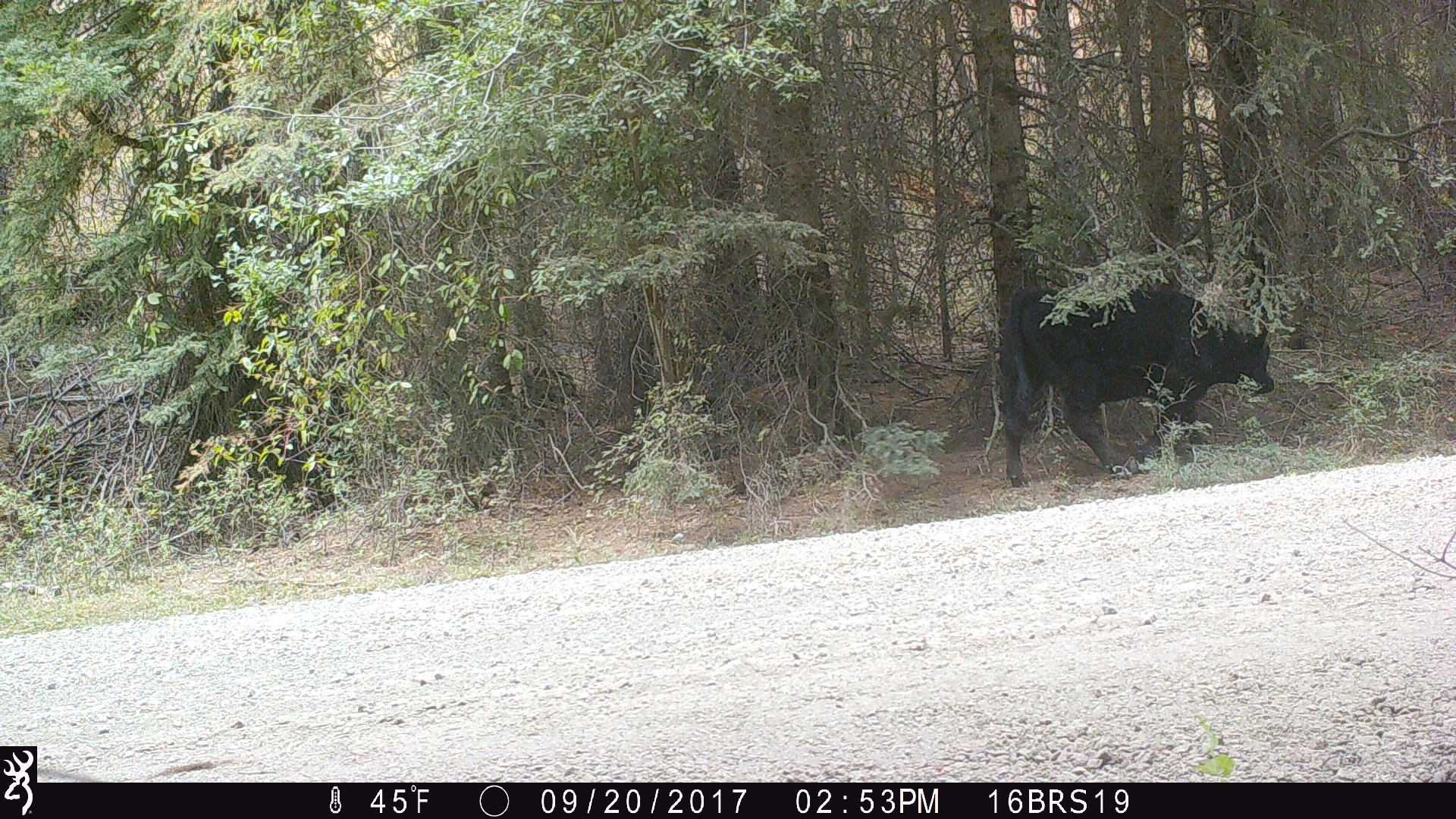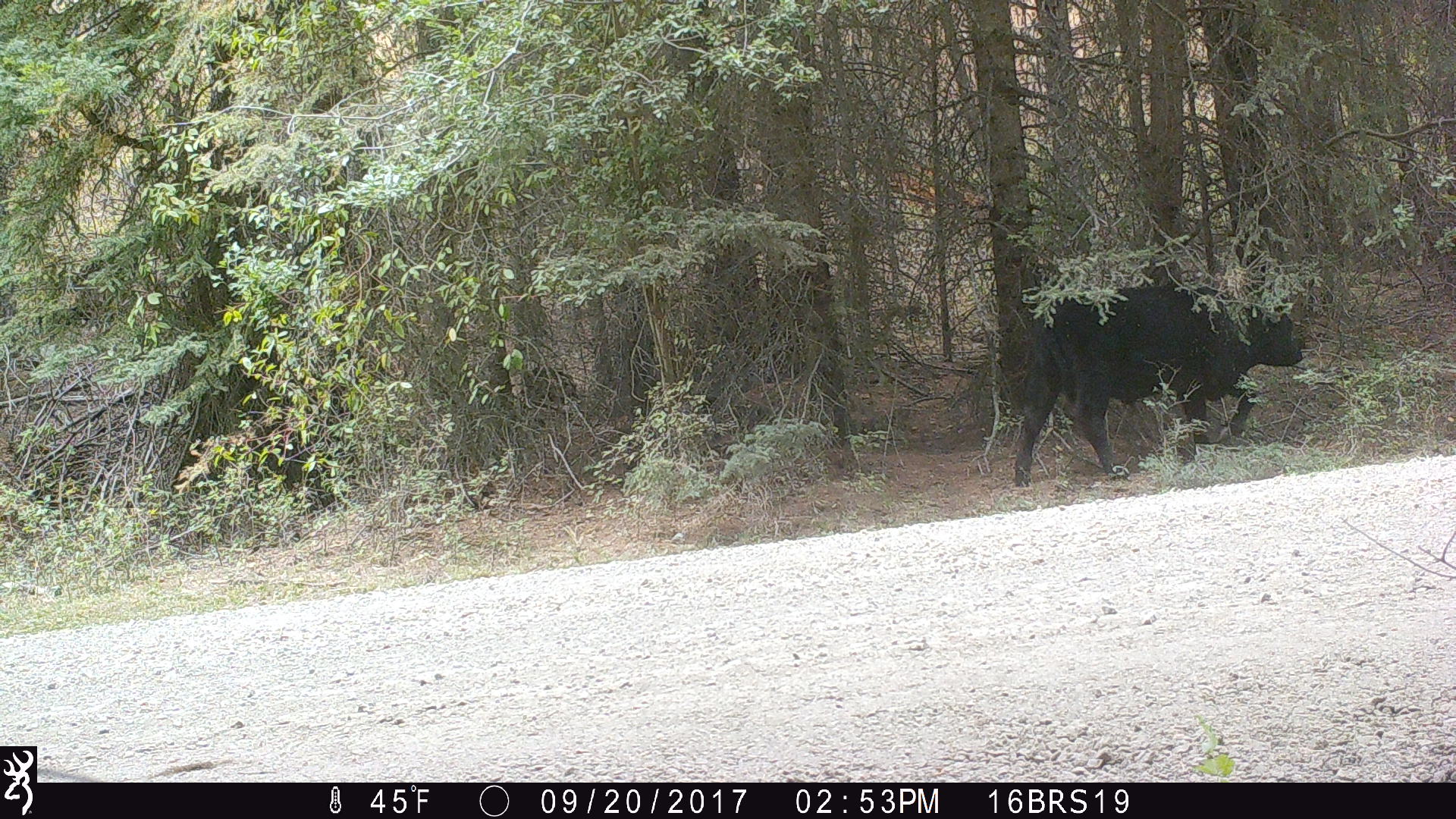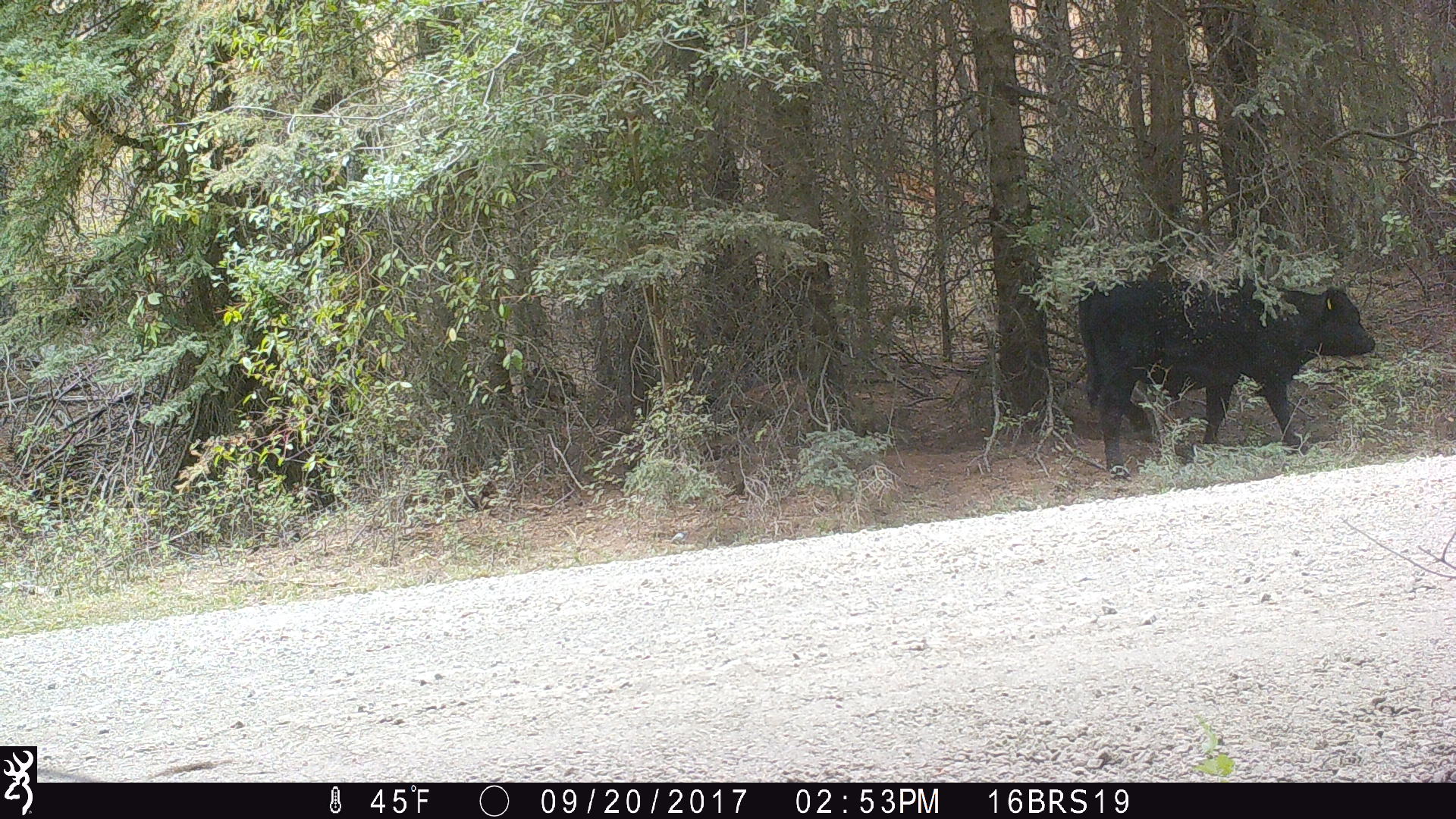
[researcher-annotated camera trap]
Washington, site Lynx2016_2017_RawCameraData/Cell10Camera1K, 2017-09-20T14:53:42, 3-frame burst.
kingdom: Animalia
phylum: Chordata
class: Mammalia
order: Artiodactyla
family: Bovidae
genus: Bos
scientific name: Bos taurus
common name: domestic cattle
Domestic cattle (Bos taurus). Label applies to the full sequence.